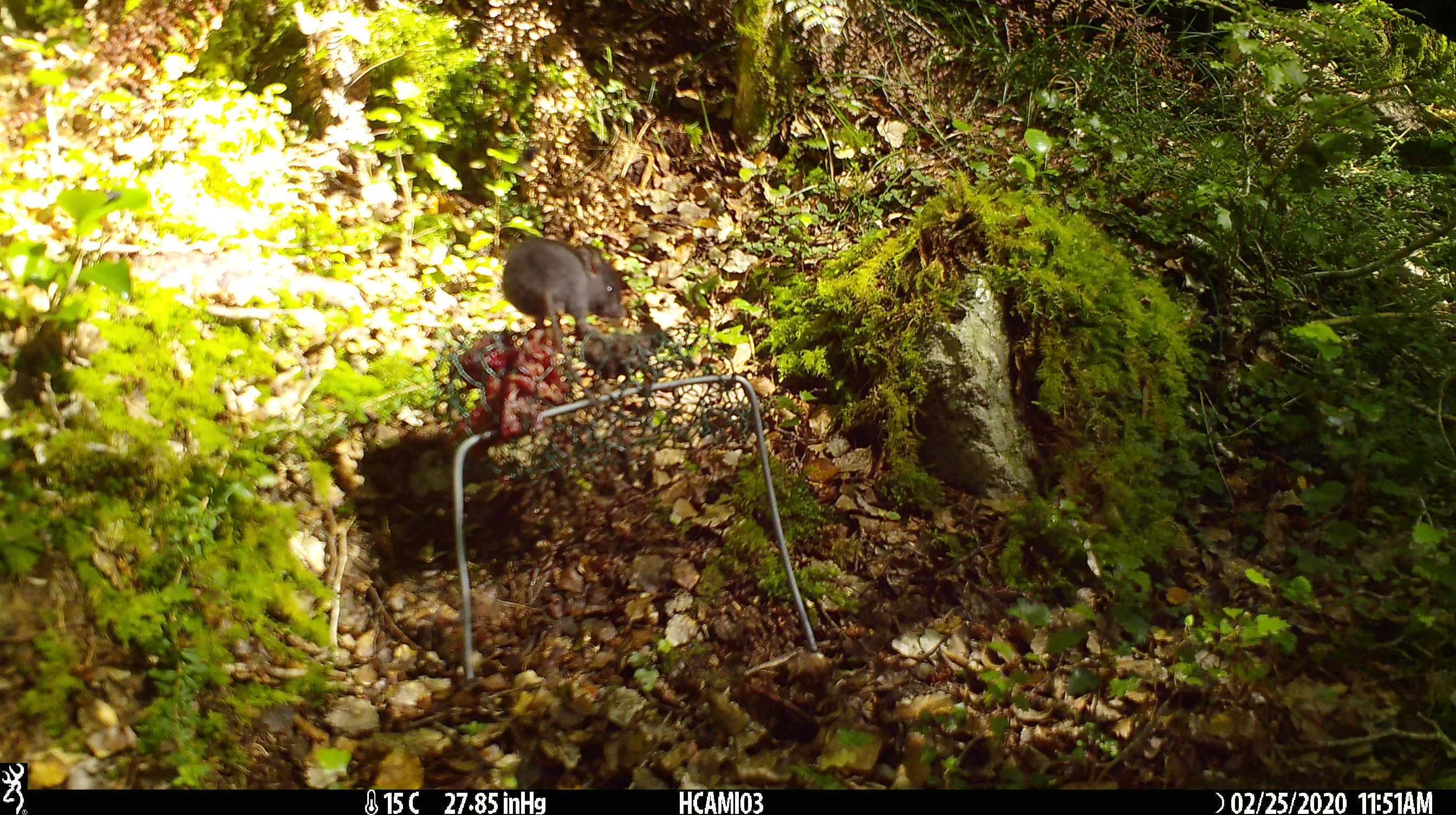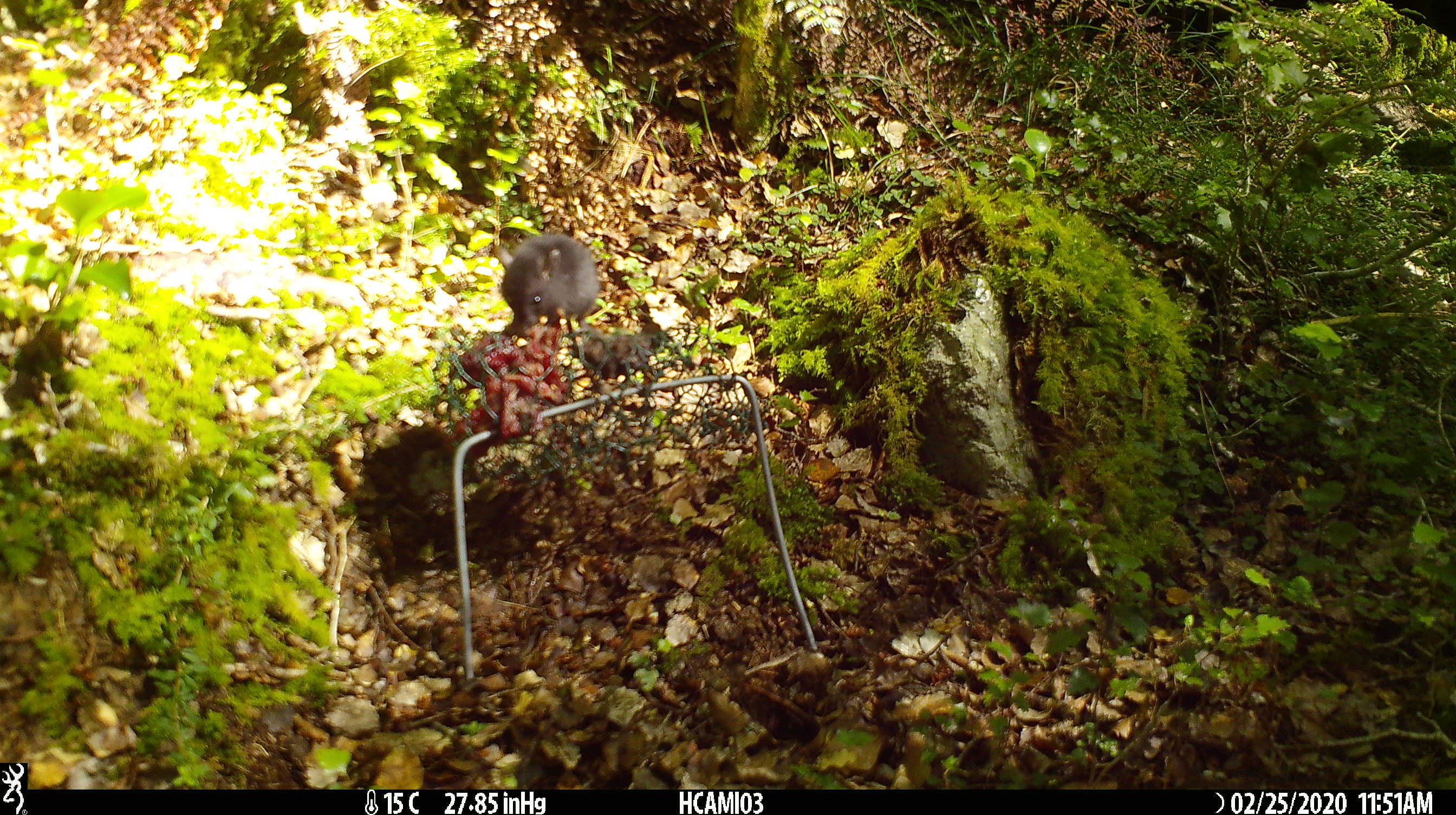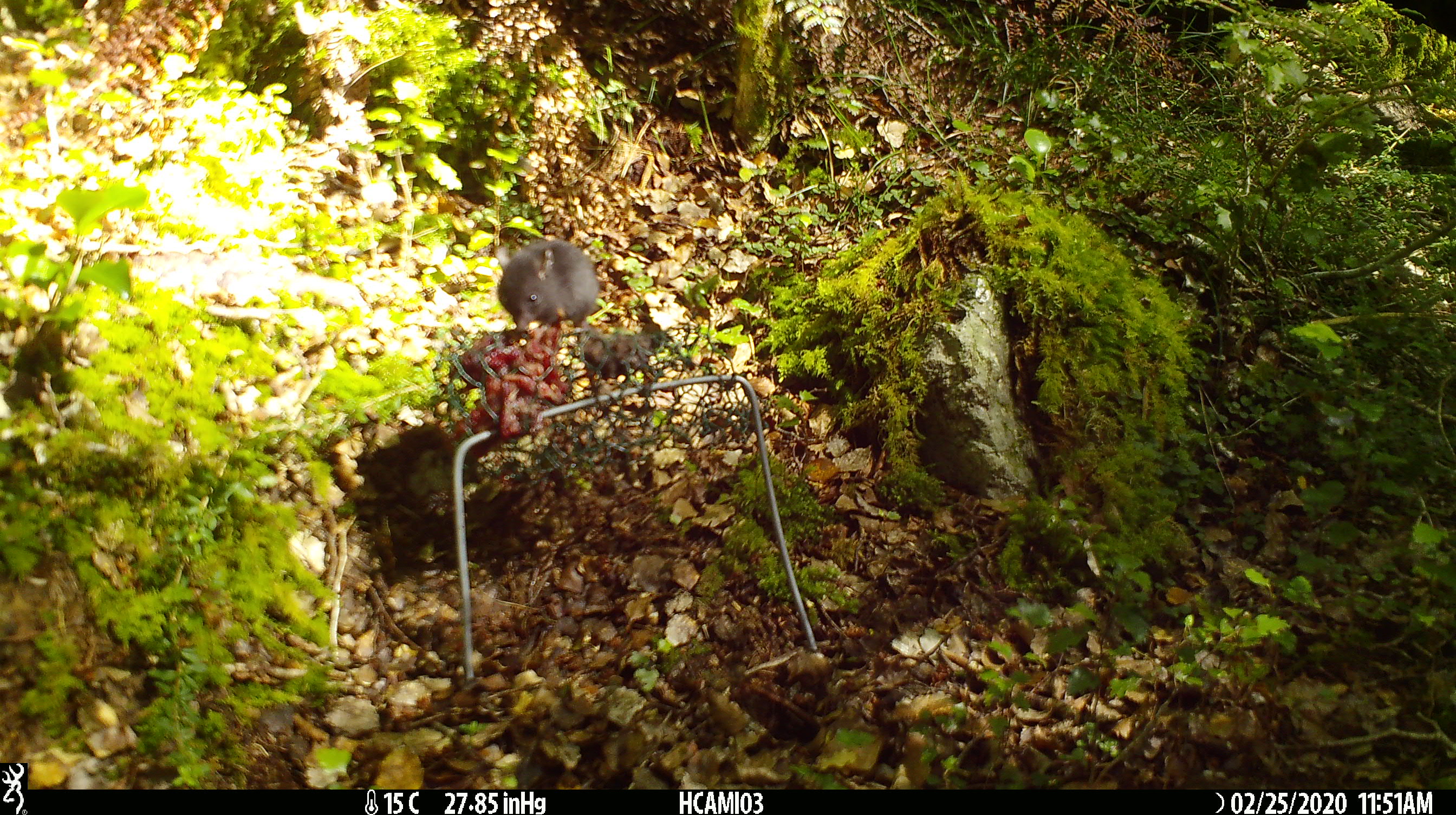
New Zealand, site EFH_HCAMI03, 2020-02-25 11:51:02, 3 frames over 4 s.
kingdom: Animalia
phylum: Chordata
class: Mammalia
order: Rodentia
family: Muridae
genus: Mus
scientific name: Mus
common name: mouse